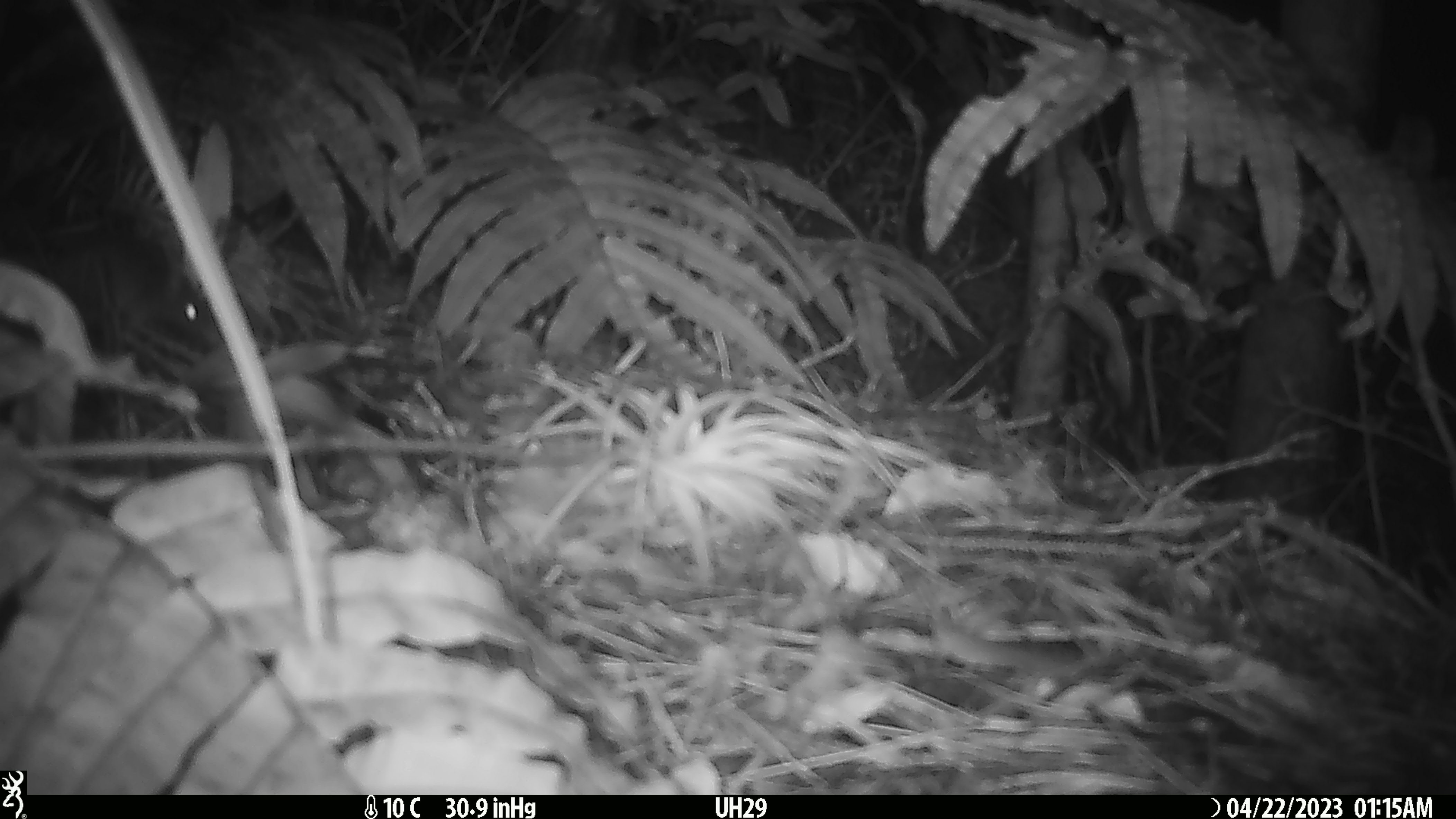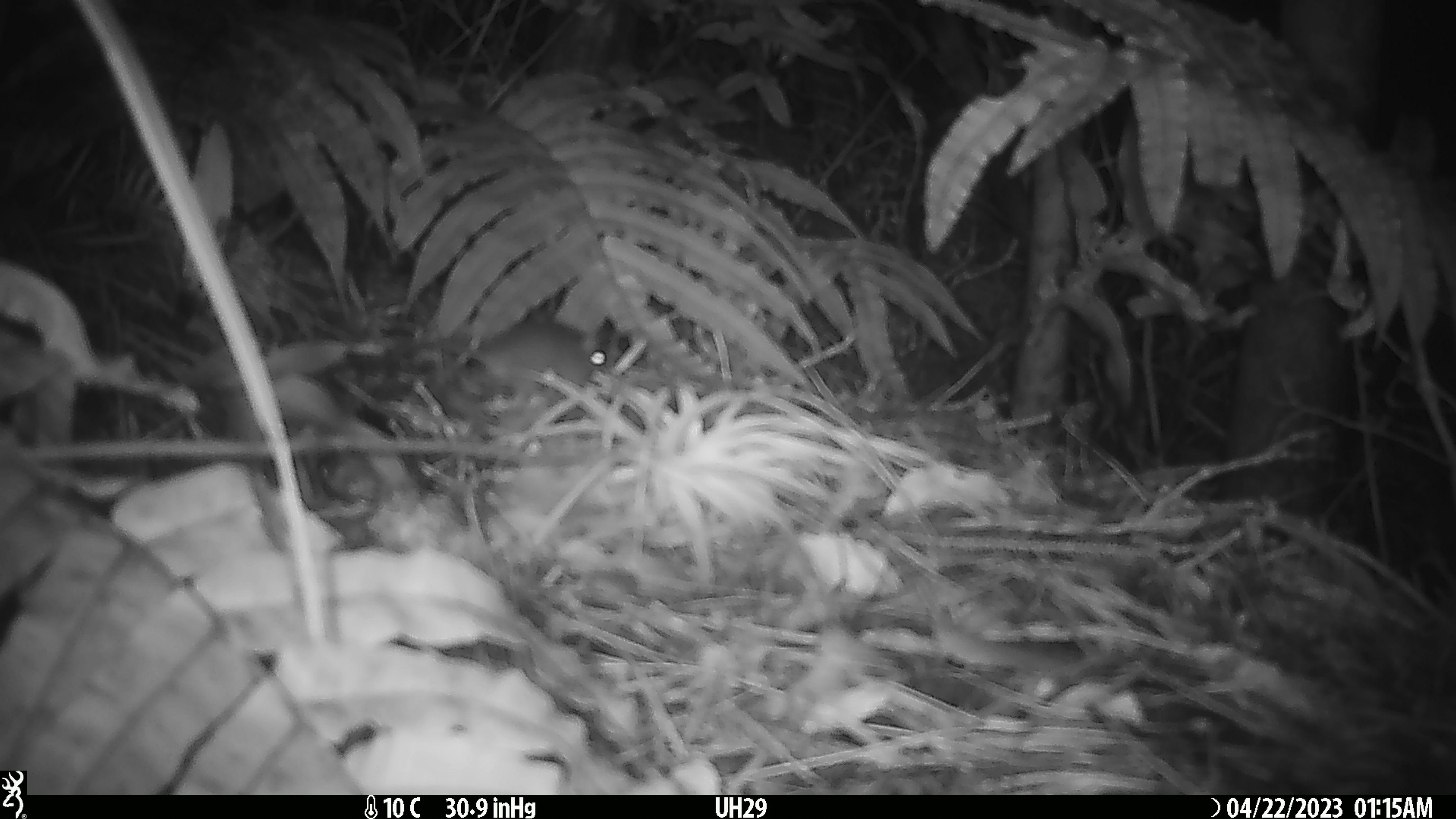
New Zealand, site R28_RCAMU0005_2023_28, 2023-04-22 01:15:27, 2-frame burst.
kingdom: Animalia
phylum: Chordata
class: Mammalia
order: Rodentia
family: Muridae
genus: Mus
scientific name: Mus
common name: mouse